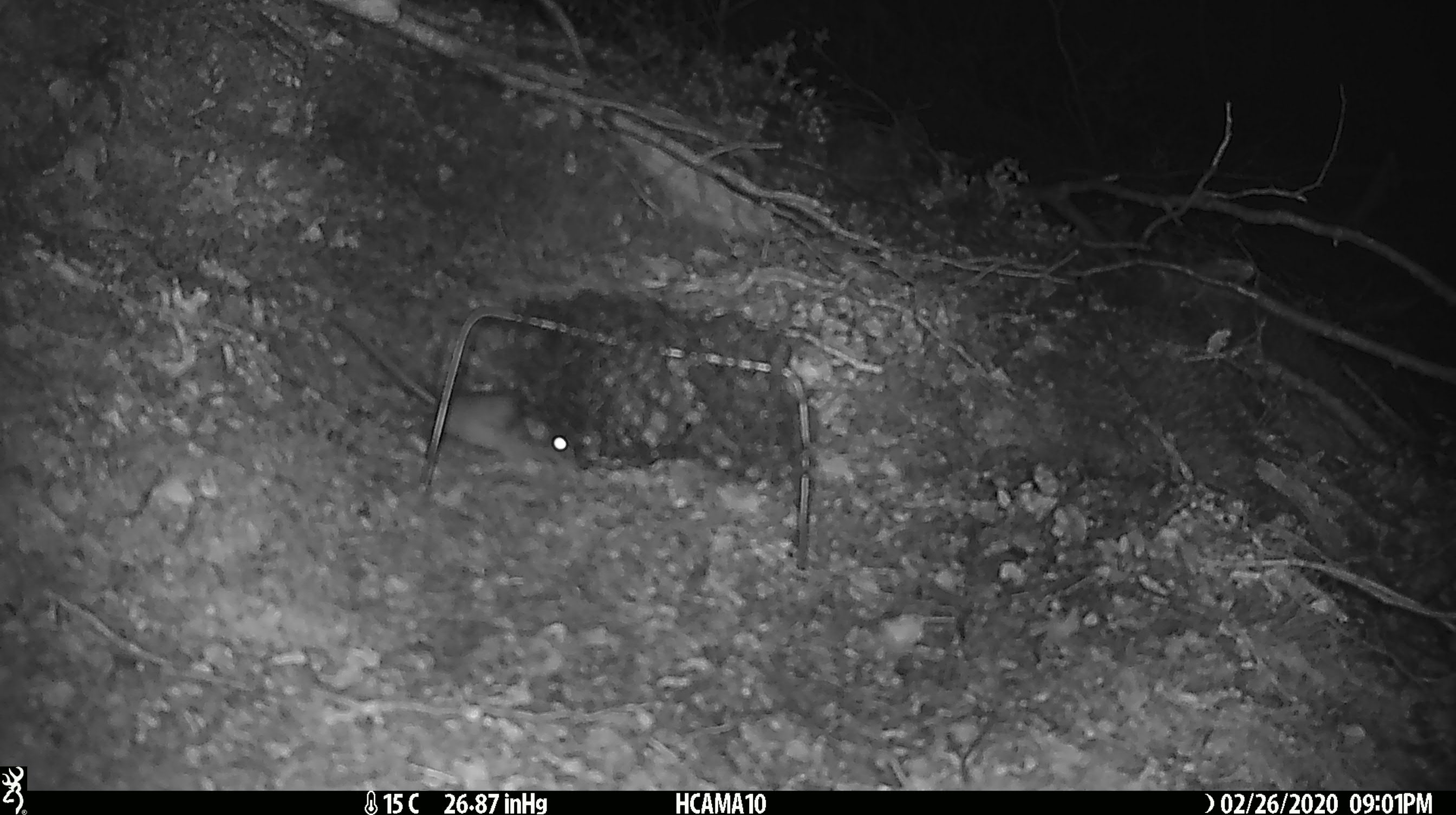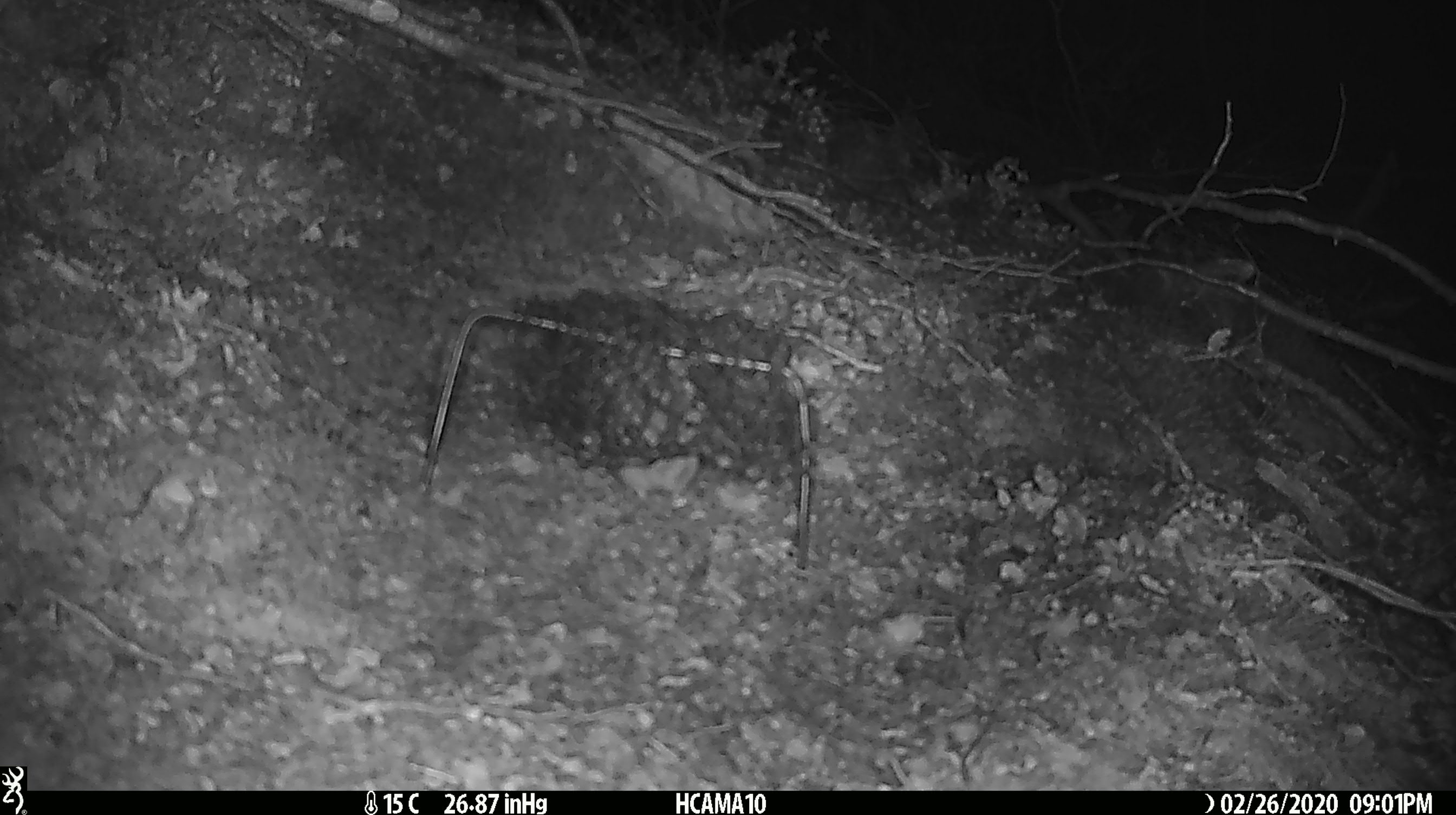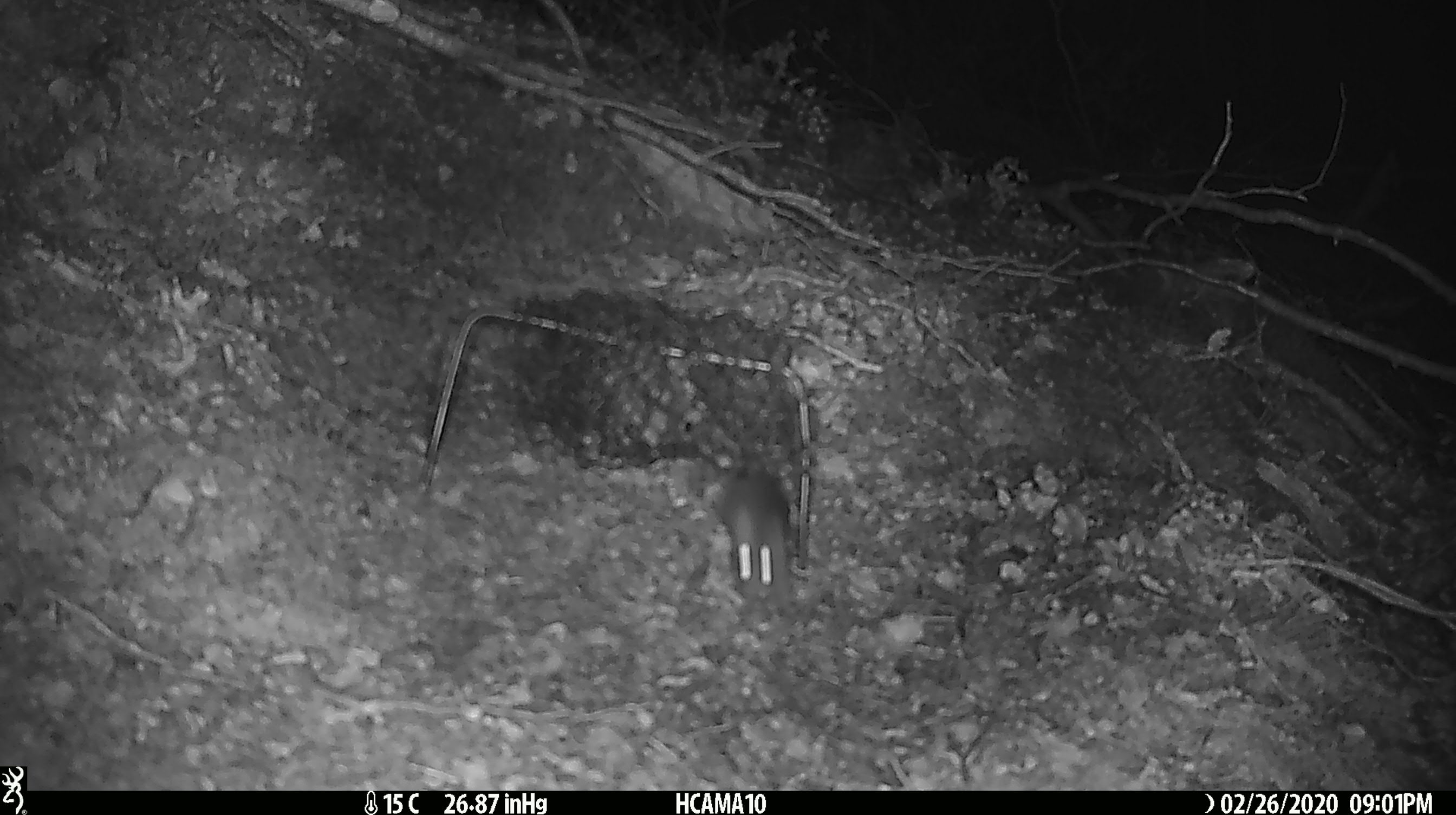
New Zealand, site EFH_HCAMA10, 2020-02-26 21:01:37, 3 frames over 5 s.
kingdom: Animalia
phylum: Chordata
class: Mammalia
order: Rodentia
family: Muridae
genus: Mus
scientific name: Mus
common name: mouse